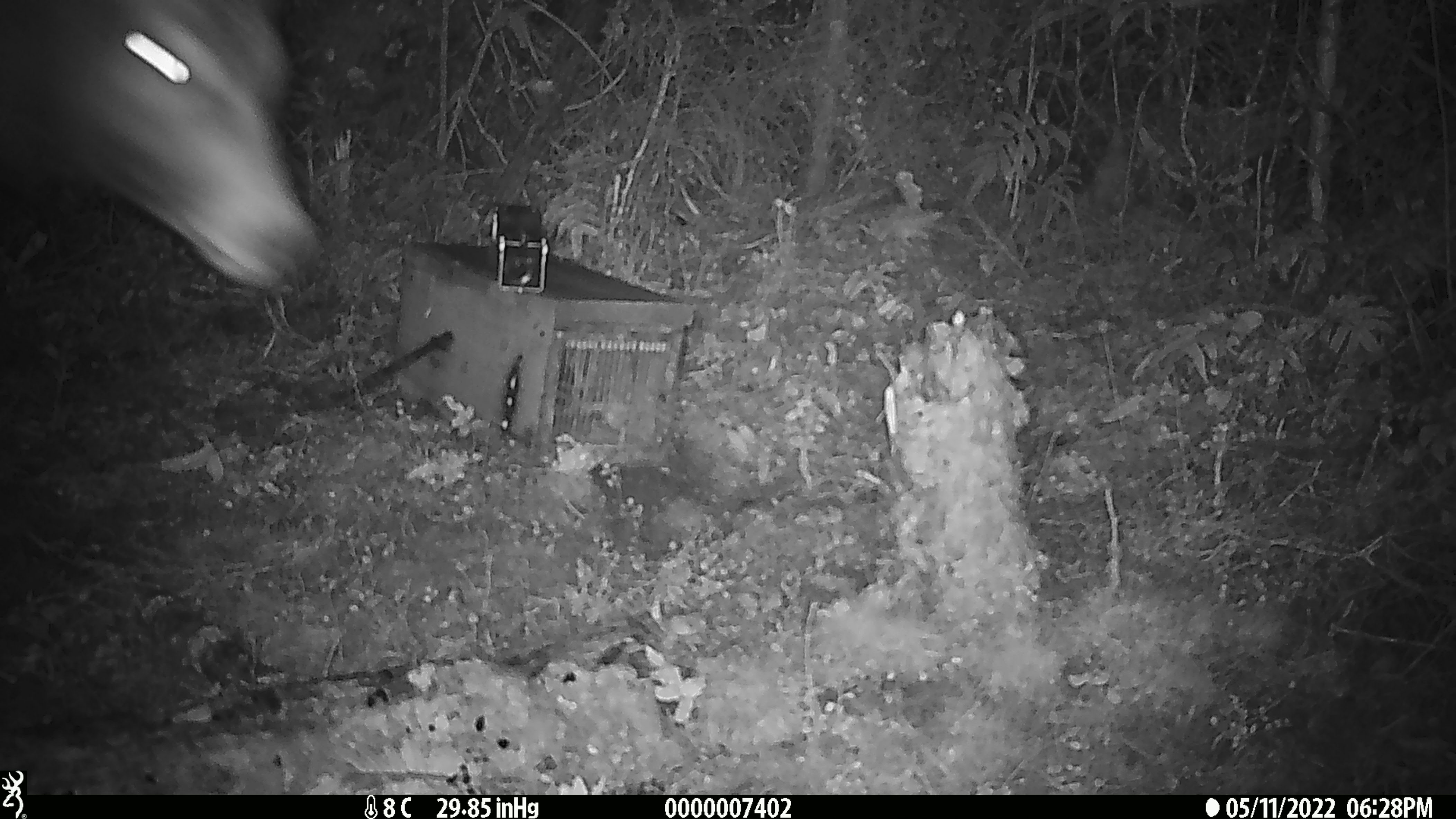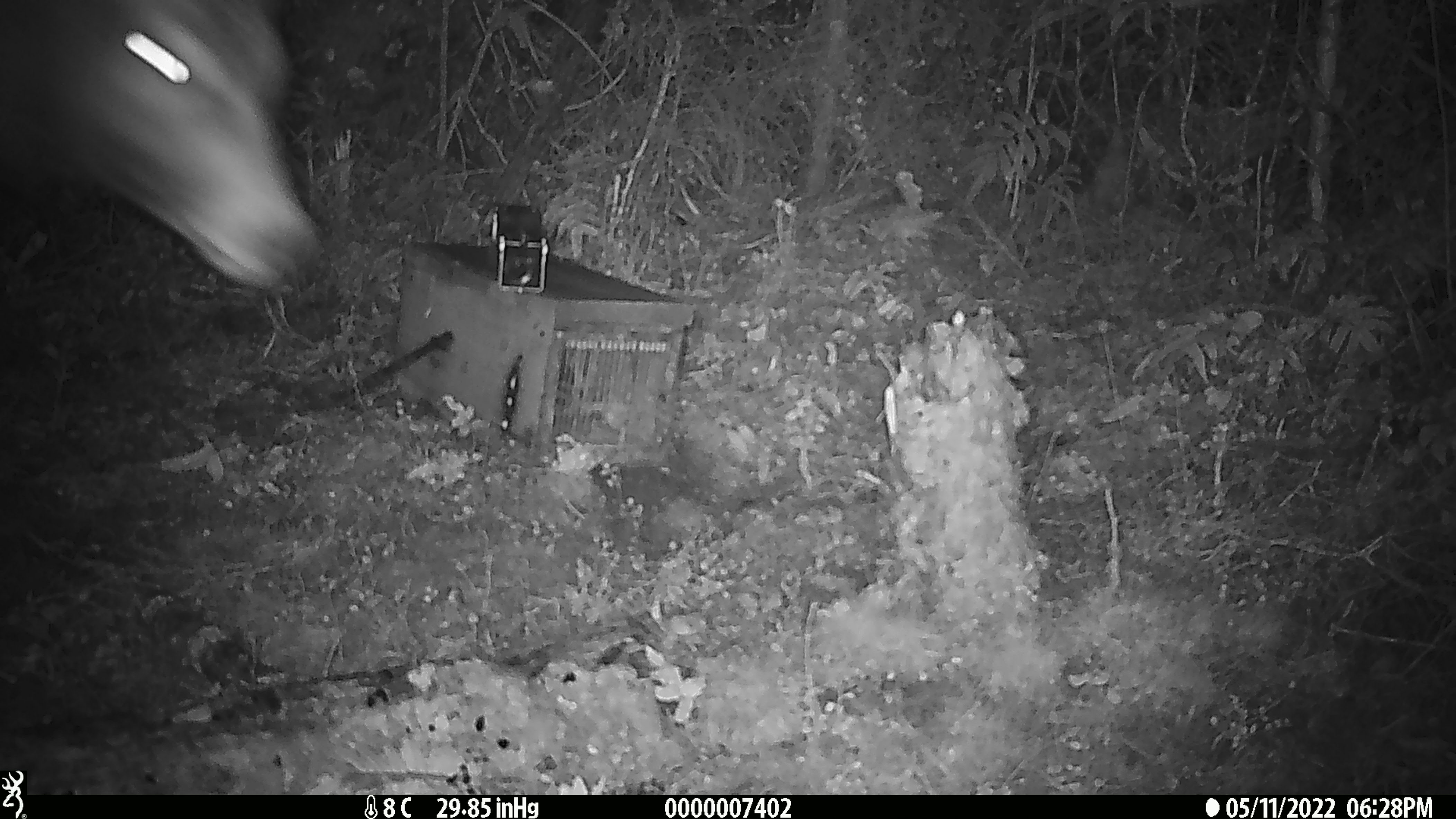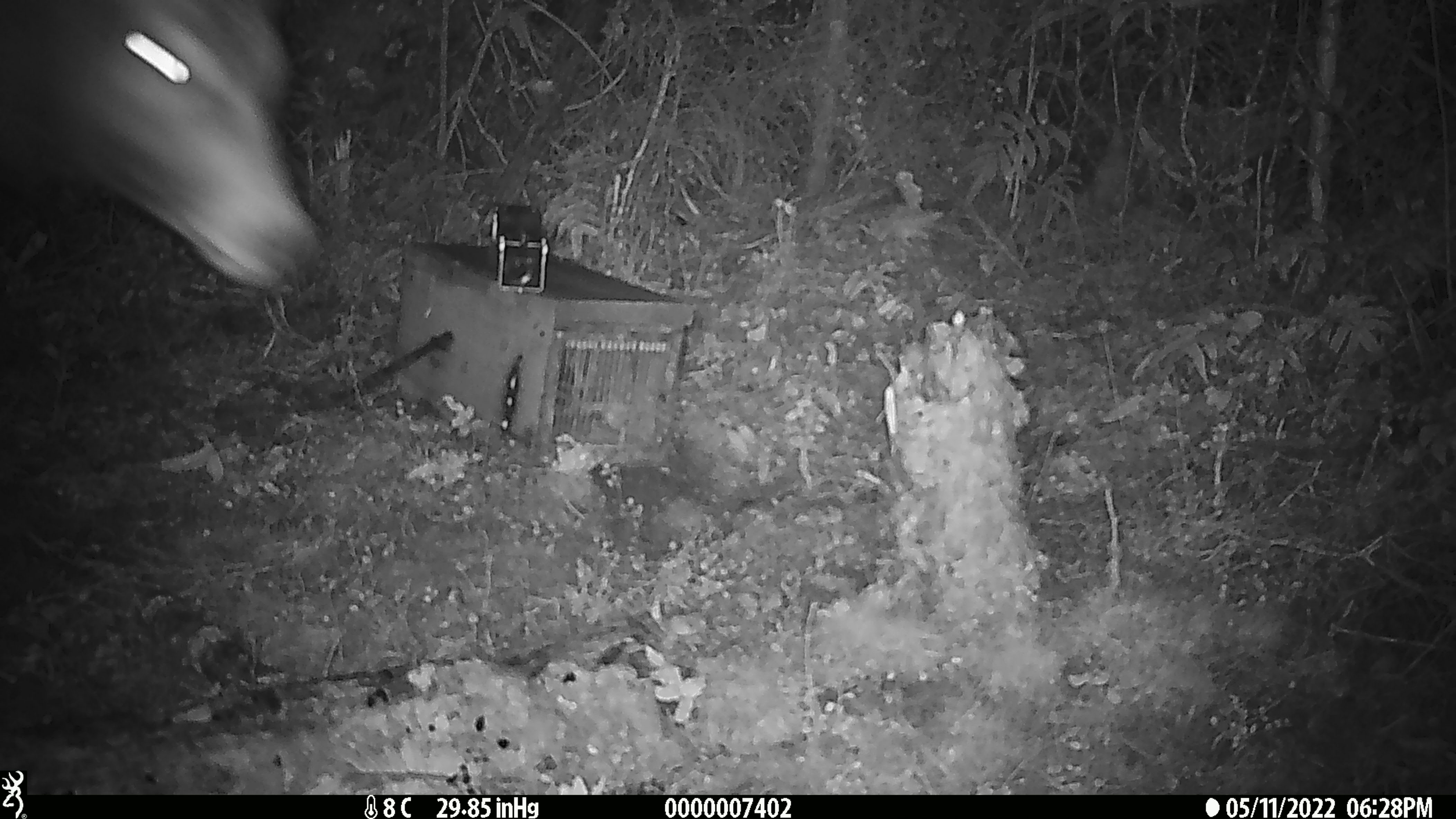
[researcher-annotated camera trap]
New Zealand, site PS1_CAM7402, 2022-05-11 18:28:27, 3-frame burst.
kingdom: Animalia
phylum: Chordata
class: Mammalia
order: Artiodactyla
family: Cervidae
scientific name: Cervidae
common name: deer